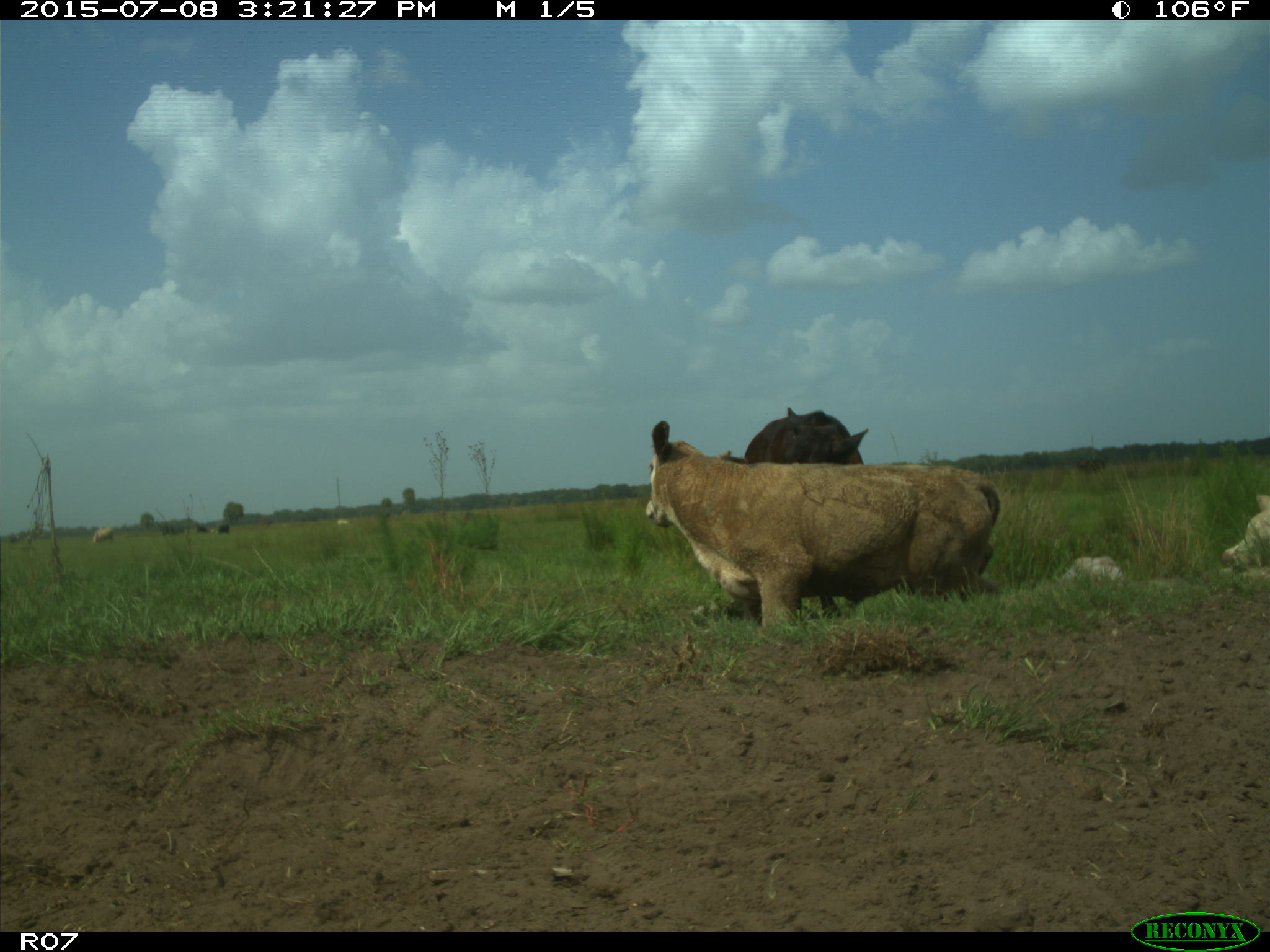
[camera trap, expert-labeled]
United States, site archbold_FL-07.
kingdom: Animalia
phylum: Chordata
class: Mammalia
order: Artiodactyla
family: Bovidae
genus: Bos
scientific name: Bos taurus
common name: domestic cow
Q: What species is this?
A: Bos taurus (domestic cow).